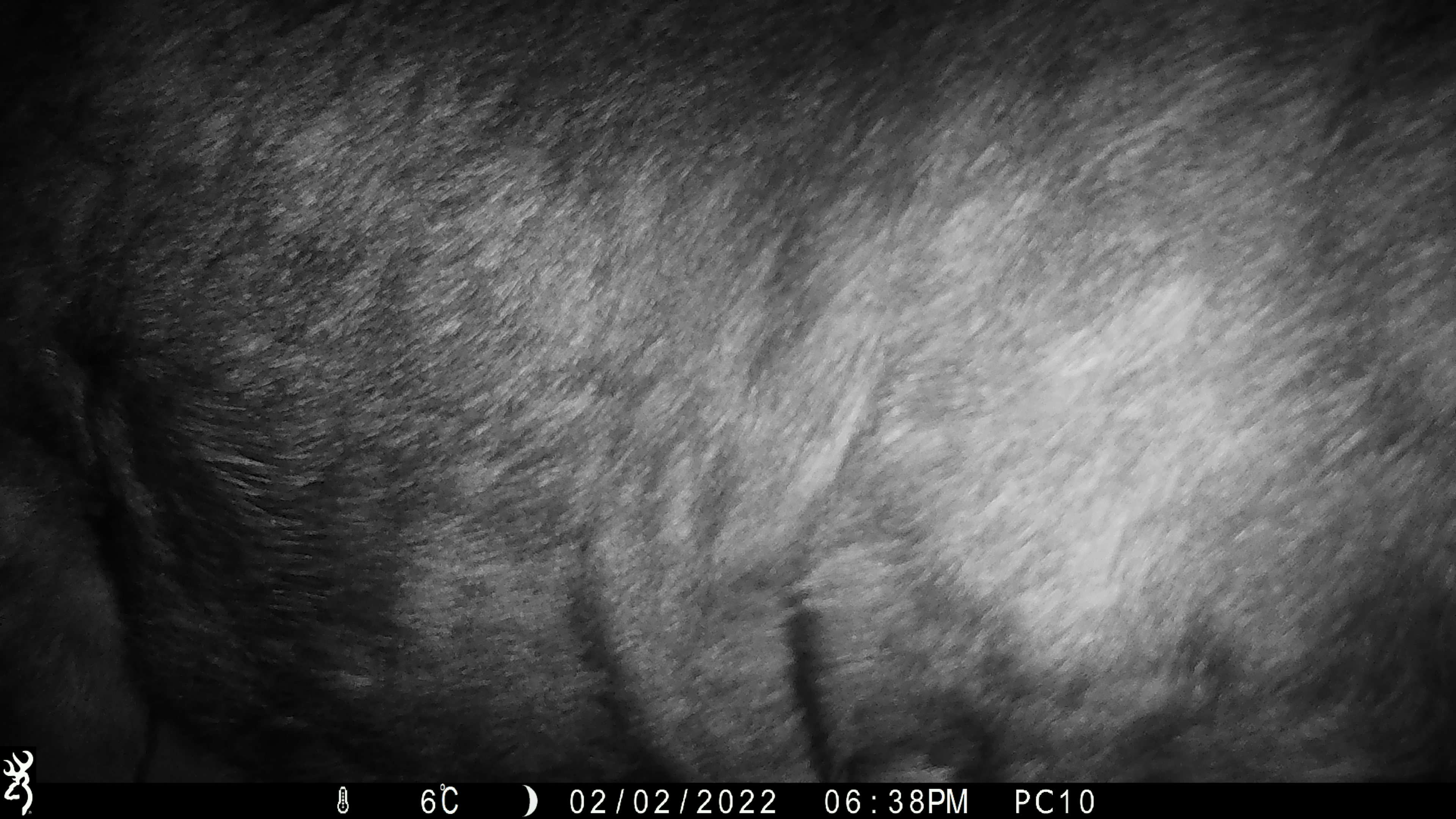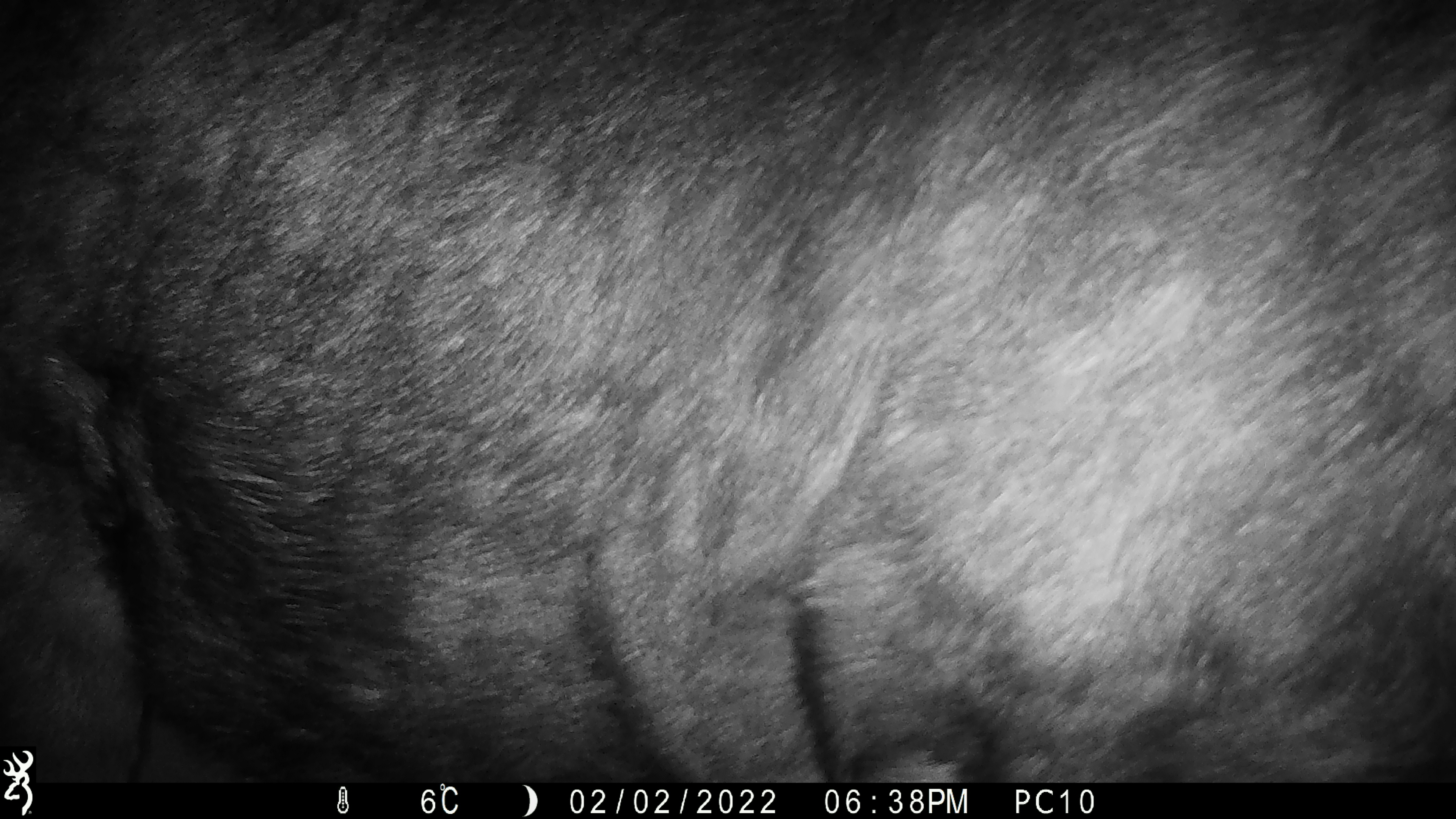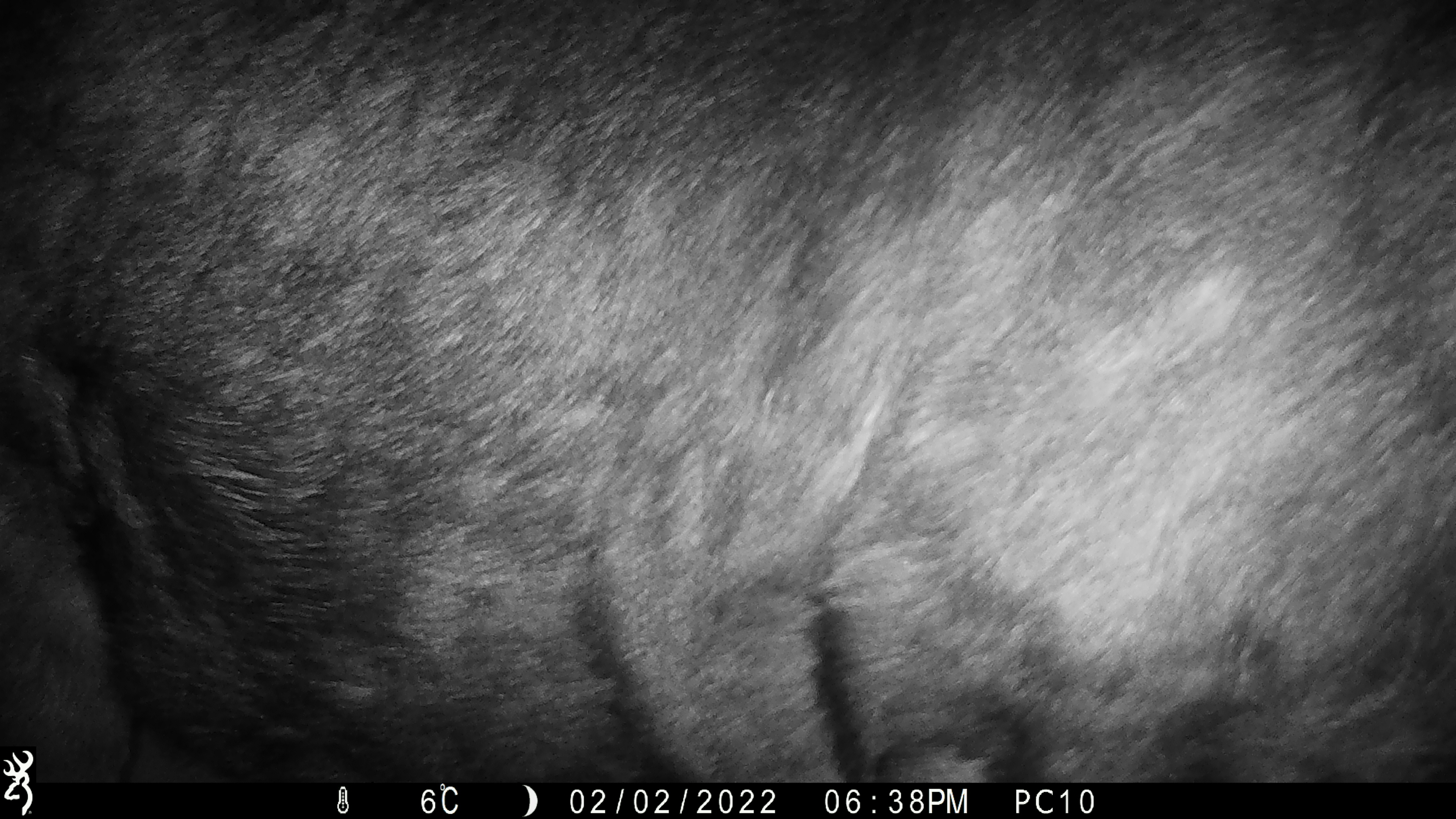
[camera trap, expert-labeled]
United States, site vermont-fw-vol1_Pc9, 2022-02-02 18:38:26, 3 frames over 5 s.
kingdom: Animalia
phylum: Chordata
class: Mammalia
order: Artiodactyla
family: Cervidae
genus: Alces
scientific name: Alces alces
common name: moose